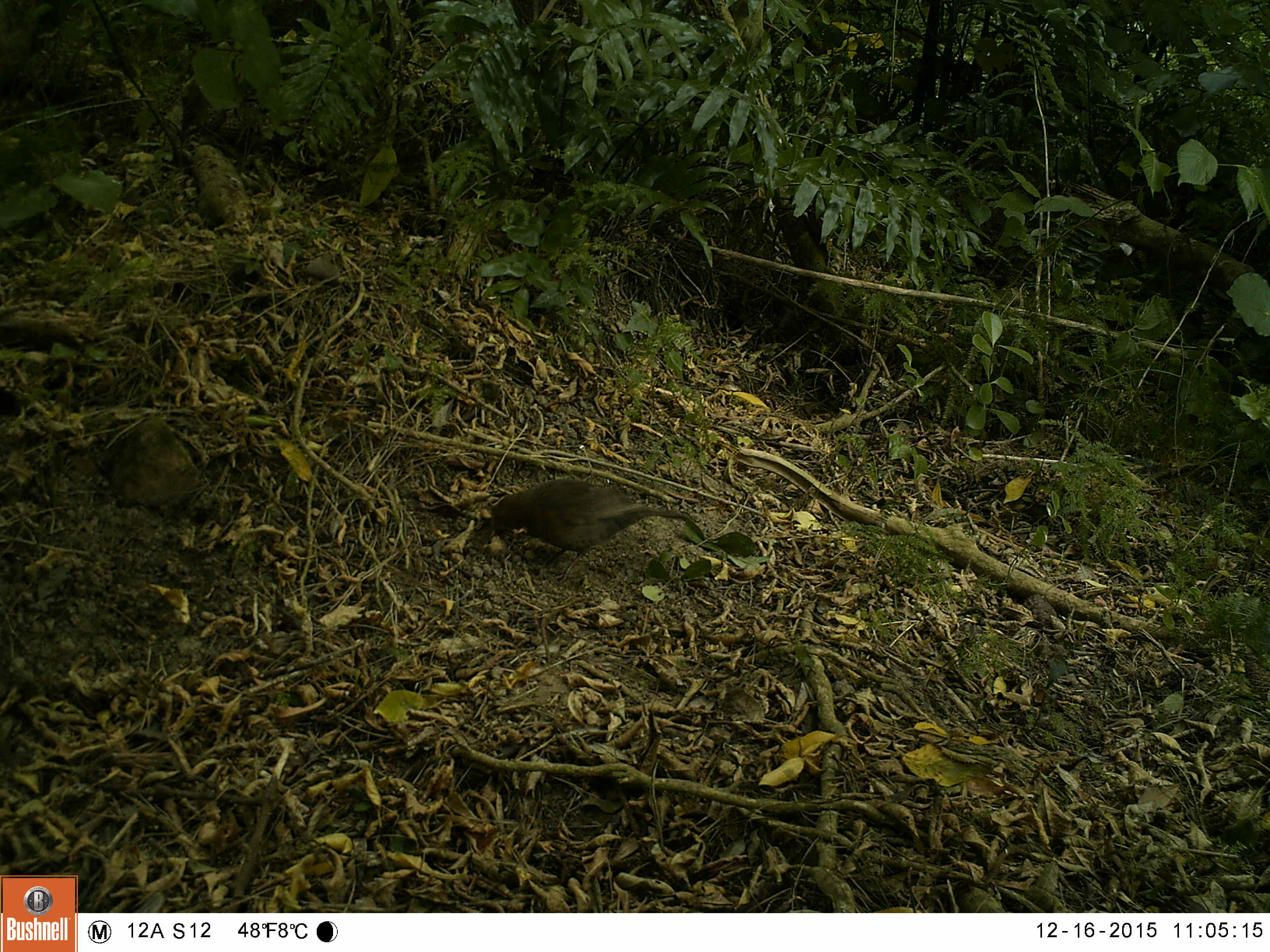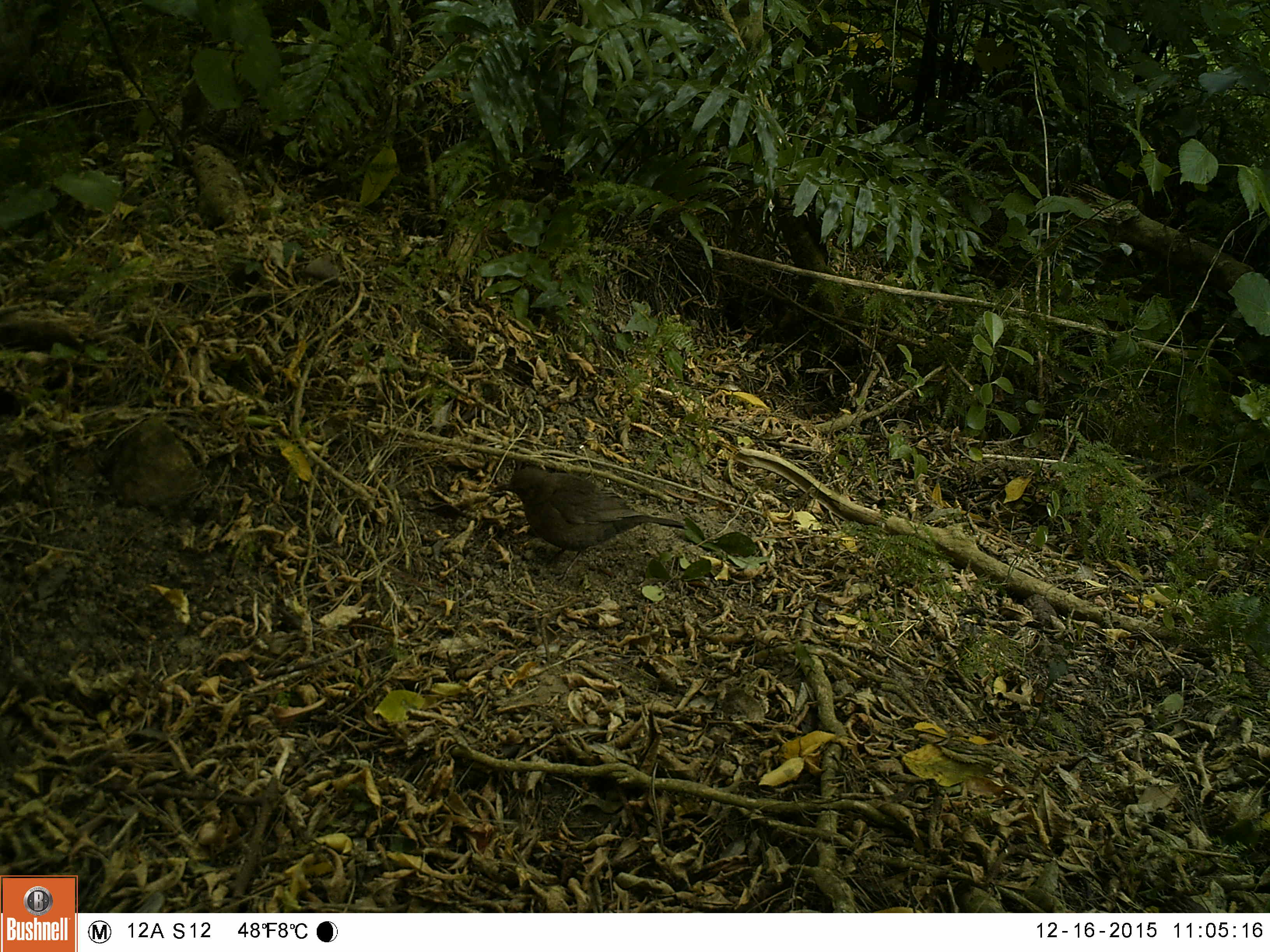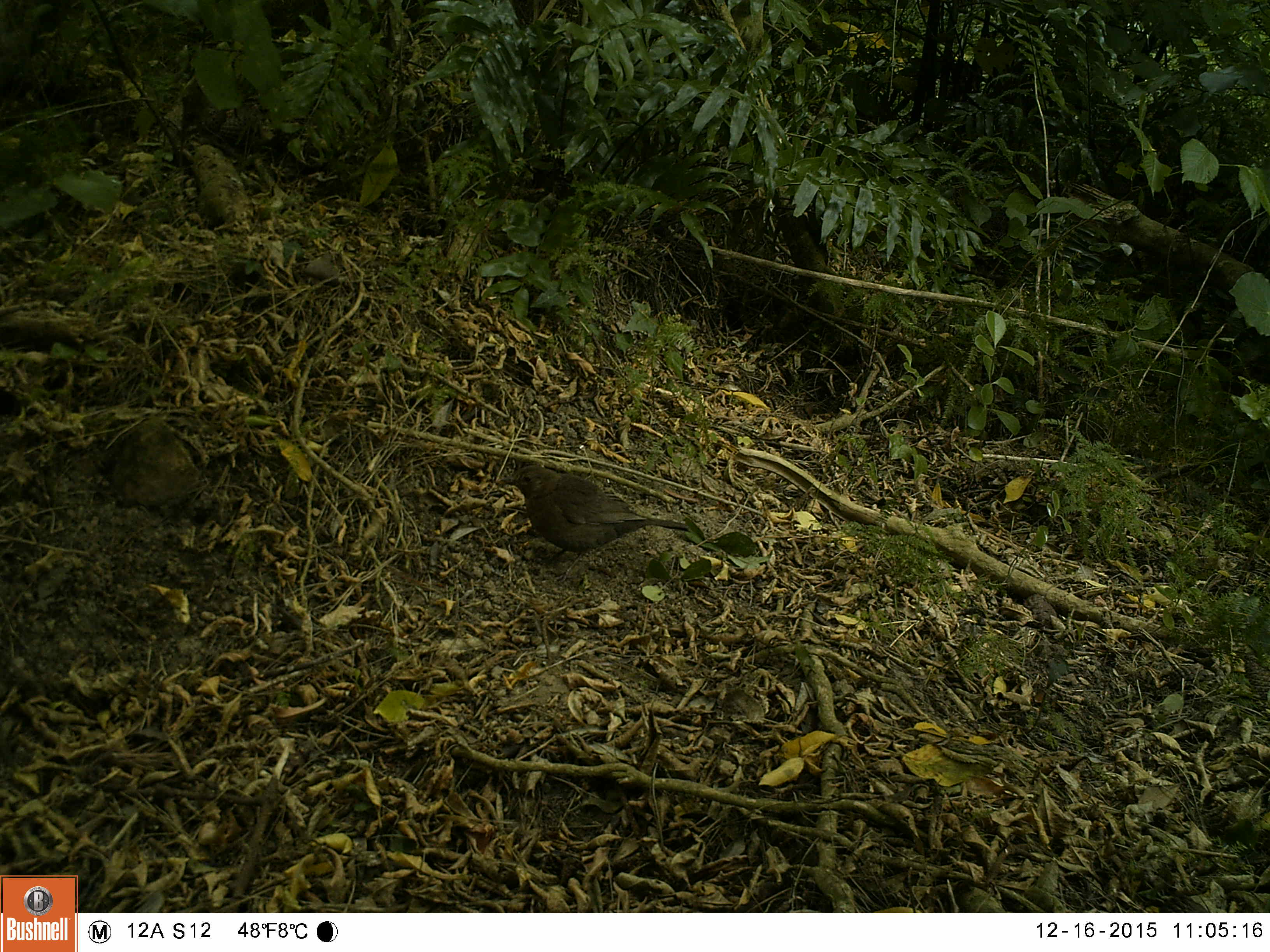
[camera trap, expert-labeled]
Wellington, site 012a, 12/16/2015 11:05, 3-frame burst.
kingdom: Animalia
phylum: Chordata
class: Aves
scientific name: Aves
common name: bird